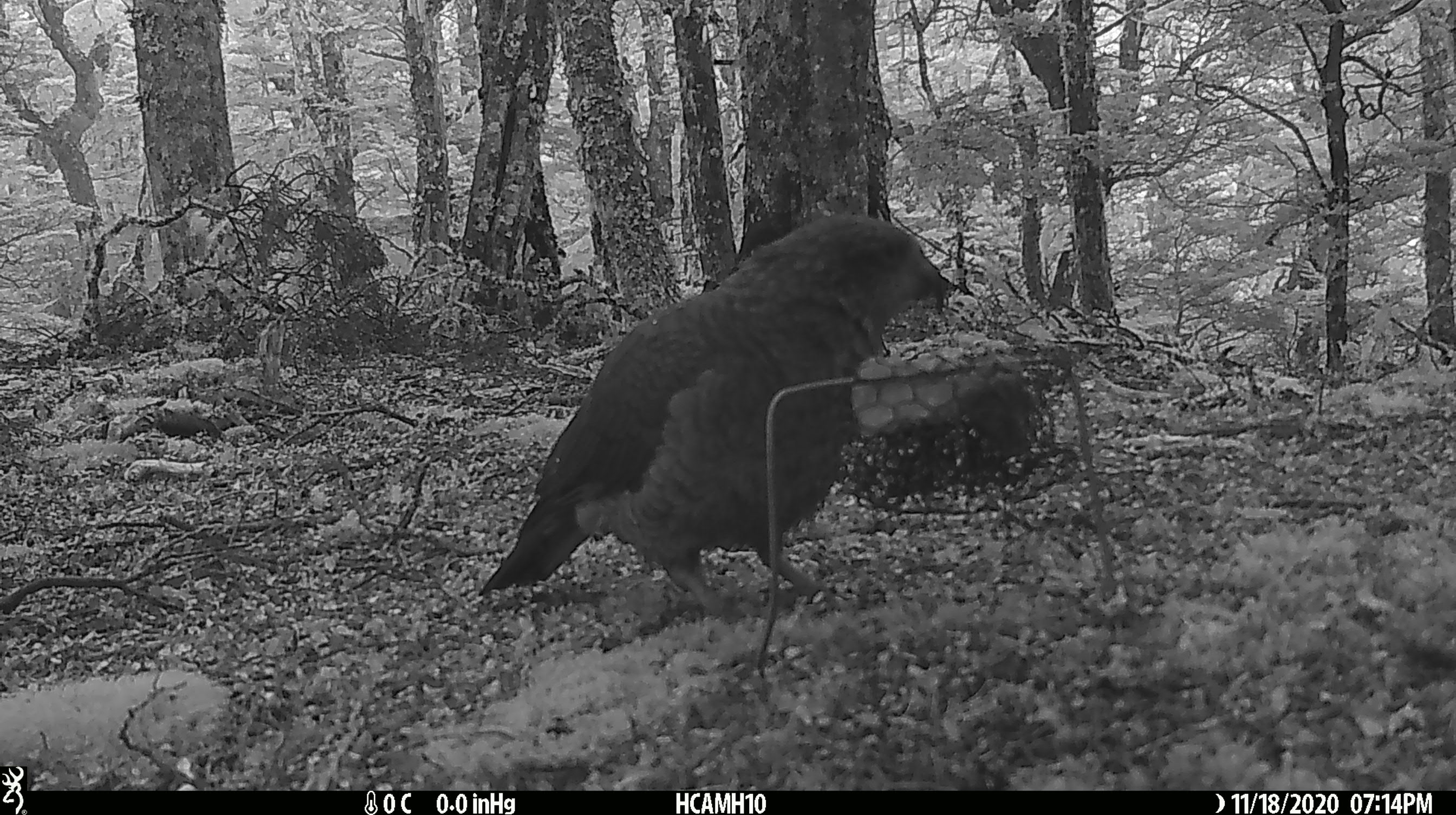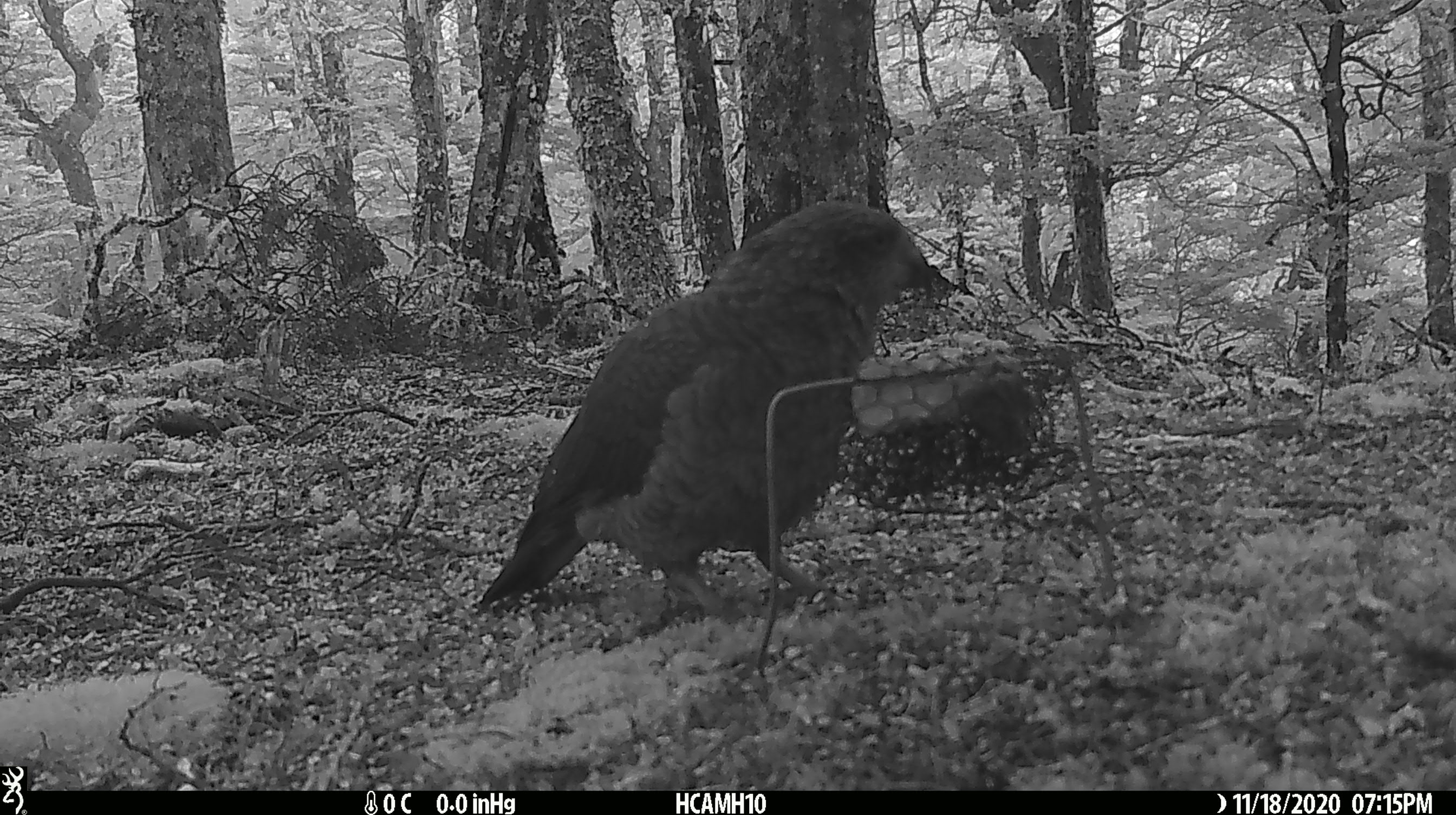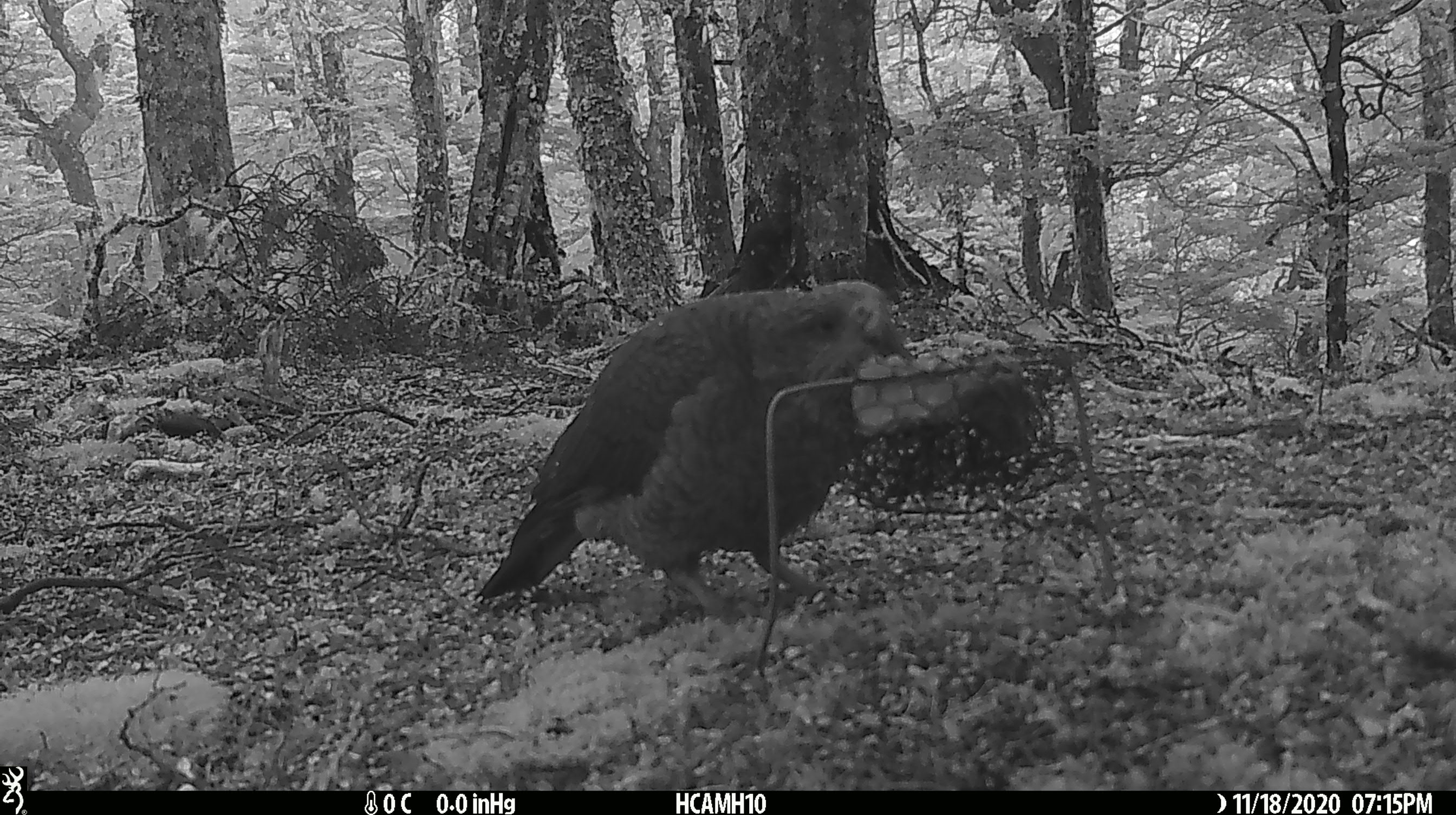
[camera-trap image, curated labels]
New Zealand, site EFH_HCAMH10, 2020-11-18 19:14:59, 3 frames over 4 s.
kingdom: Animalia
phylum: Chordata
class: Aves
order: Psittaciformes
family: Strigopidae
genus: Nestor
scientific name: Nestor notabilis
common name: kea